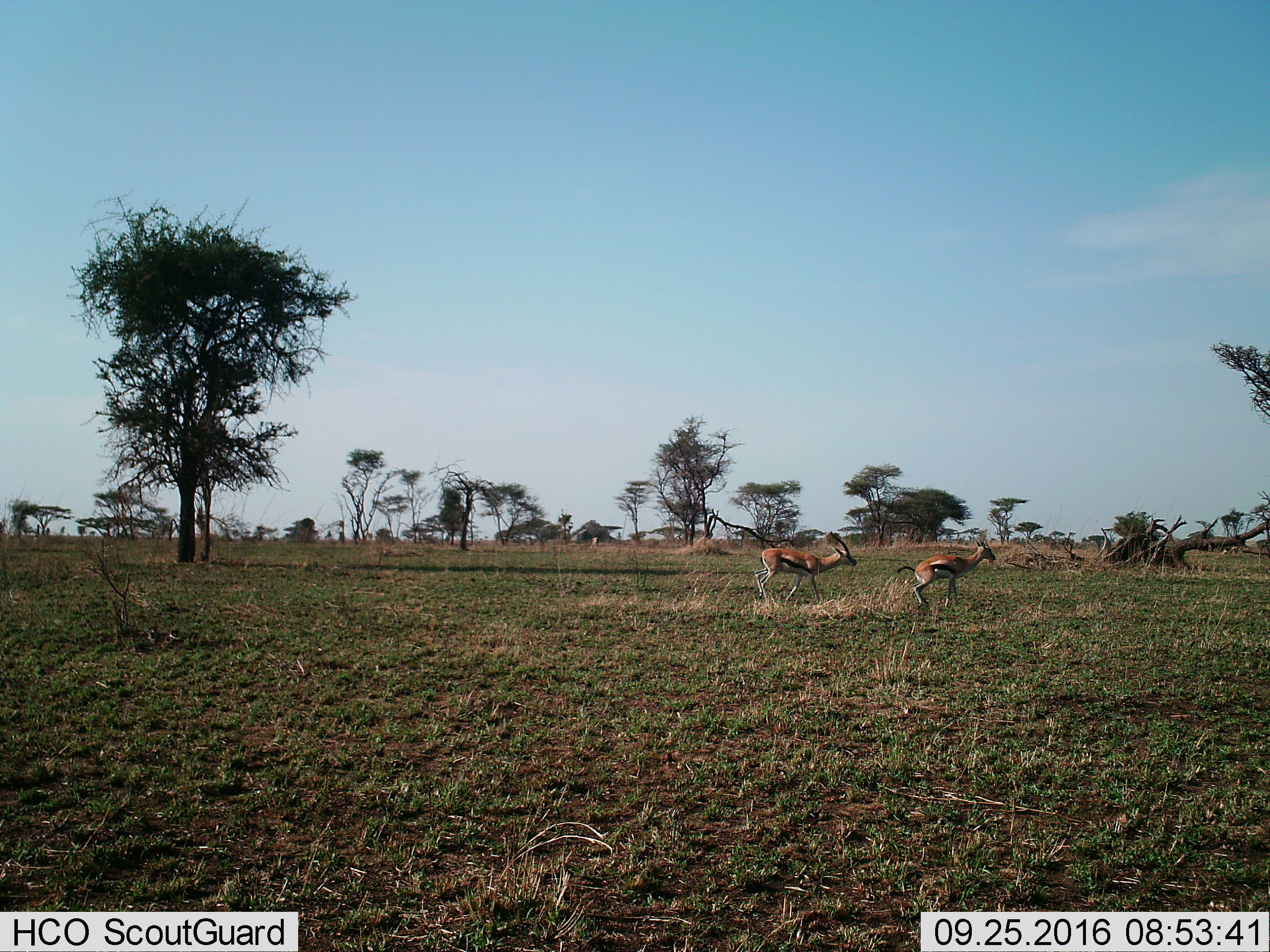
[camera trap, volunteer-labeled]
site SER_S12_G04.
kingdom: Animalia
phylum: Chordata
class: Mammalia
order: Artiodactyla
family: Bovidae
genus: Eudorcas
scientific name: Eudorcas thomsonii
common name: thomson's gazelle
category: gazellethomsons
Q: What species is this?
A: Gazellethomsons (thomson's gazelle) (Eudorcas thomsonii).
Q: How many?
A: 2.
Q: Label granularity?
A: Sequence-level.